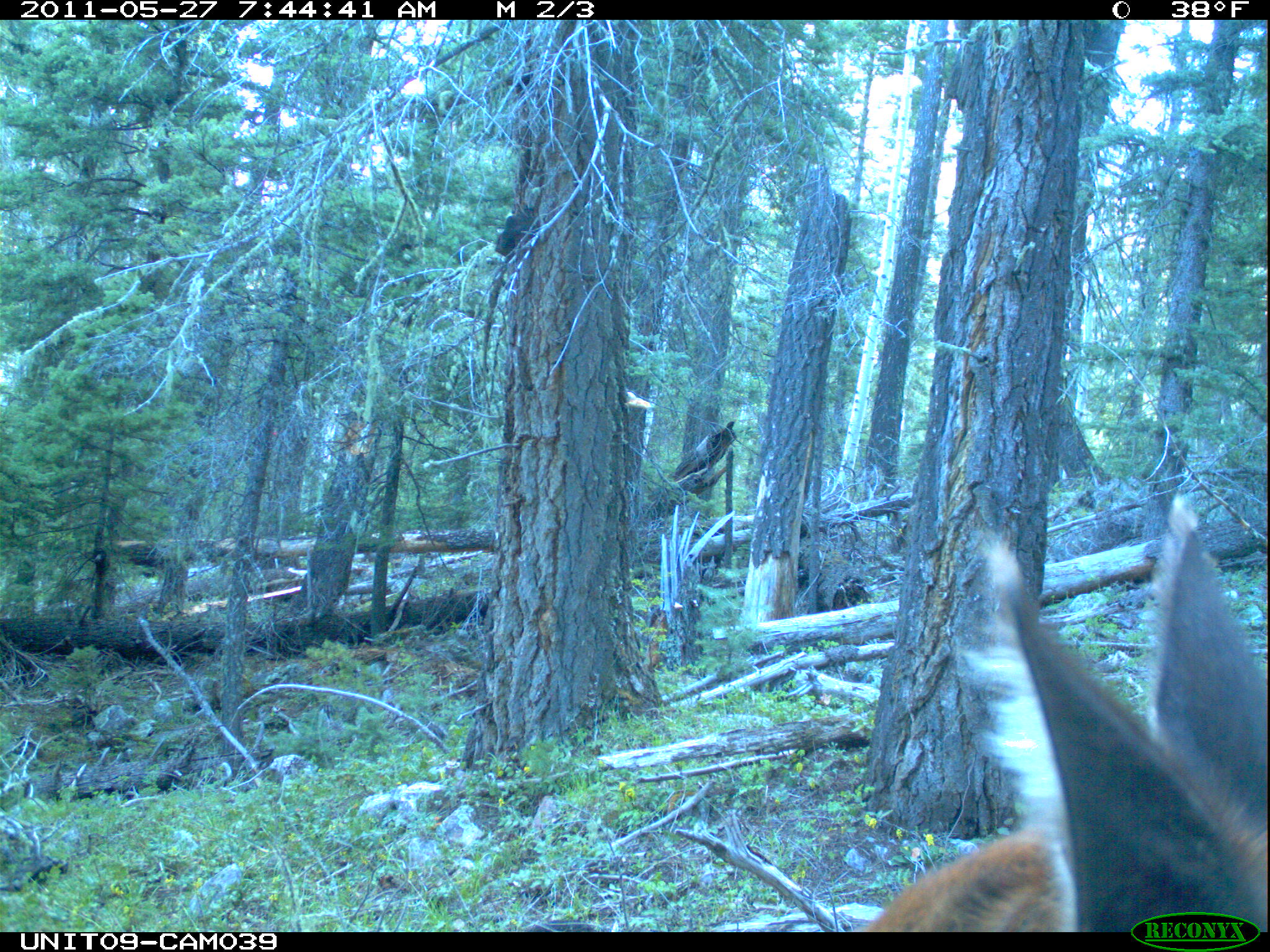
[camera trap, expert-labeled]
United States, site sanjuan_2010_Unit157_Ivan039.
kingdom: Animalia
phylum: Chordata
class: Mammalia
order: Artiodactyla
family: Cervidae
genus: Cervus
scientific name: Cervus elaphus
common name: red deer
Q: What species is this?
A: Cervus elaphus (red deer).